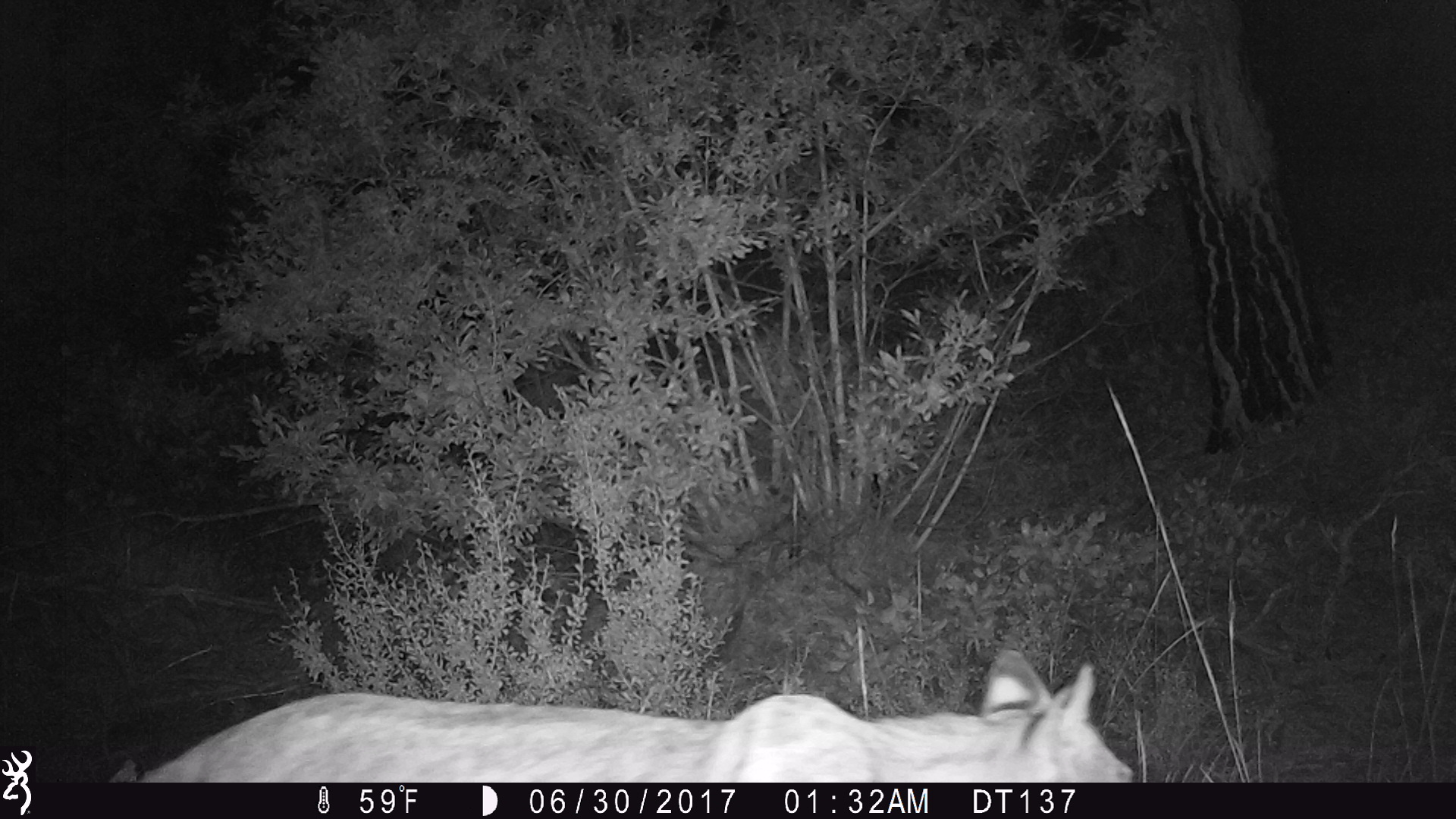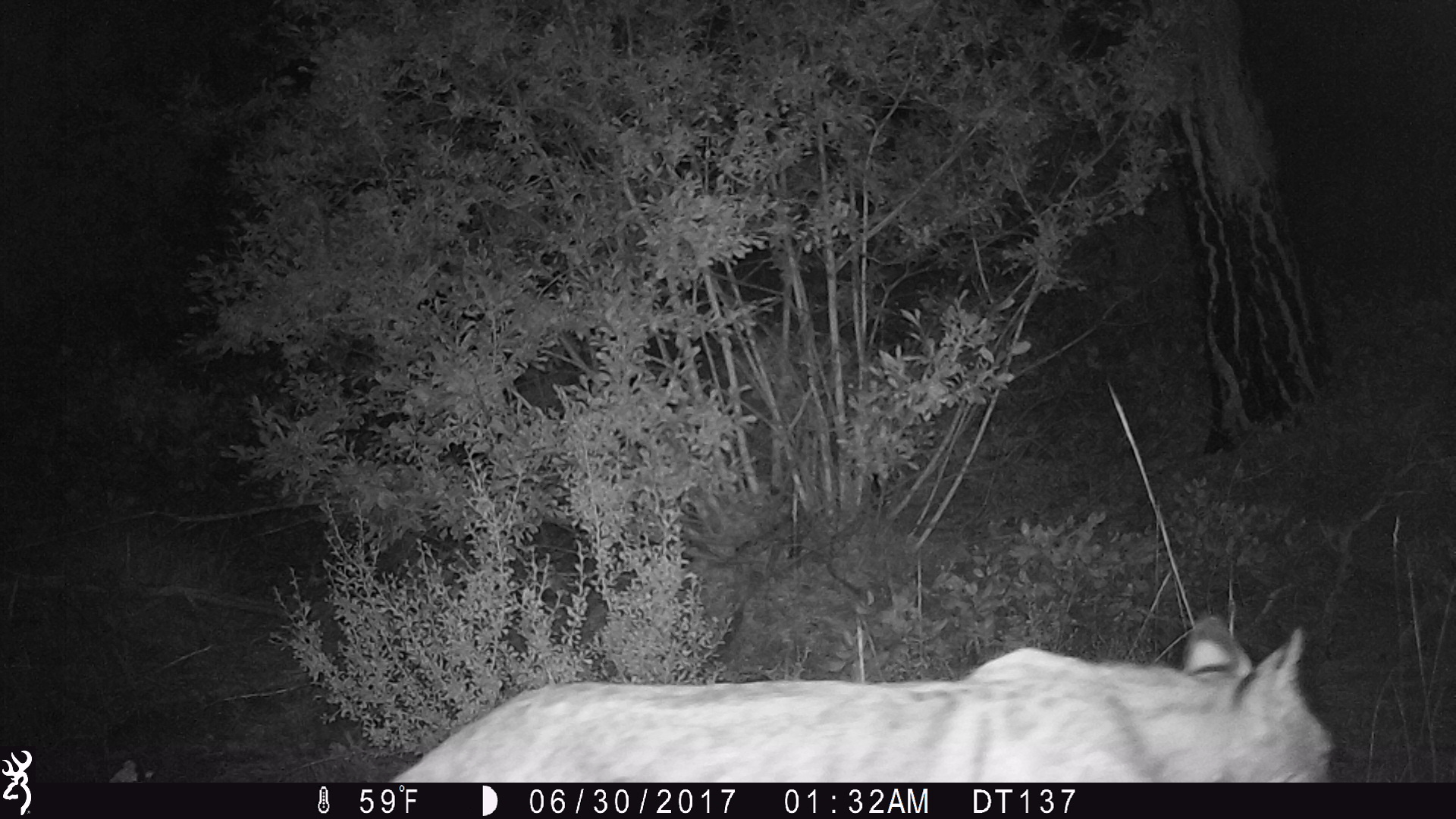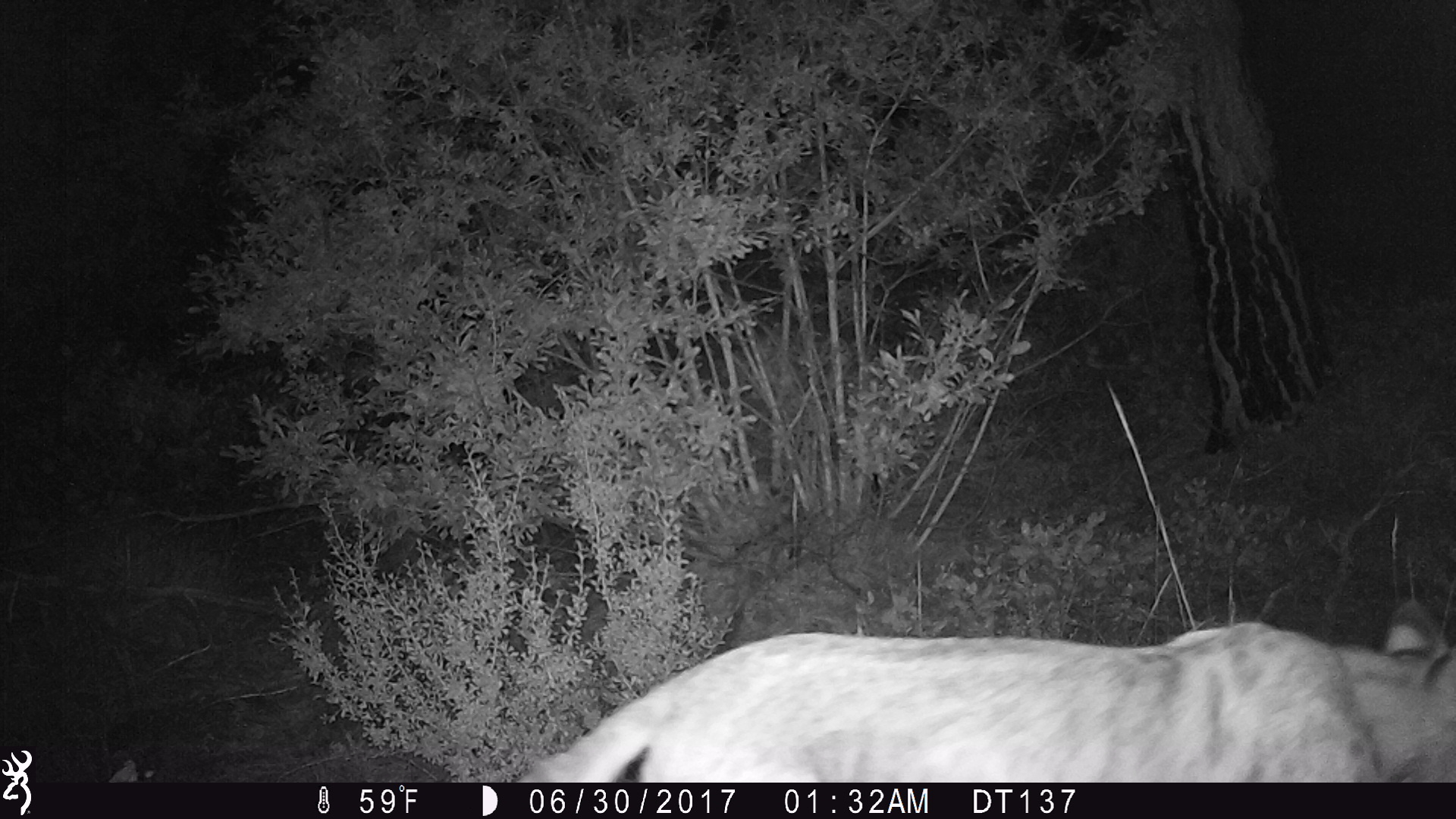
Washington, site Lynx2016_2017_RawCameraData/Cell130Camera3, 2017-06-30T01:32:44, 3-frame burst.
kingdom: Animalia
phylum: Chordata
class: Mammalia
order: Carnivora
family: Felidae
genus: Lynx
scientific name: Lynx rufus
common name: bobcat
Lynx rufus (bobcat). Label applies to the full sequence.